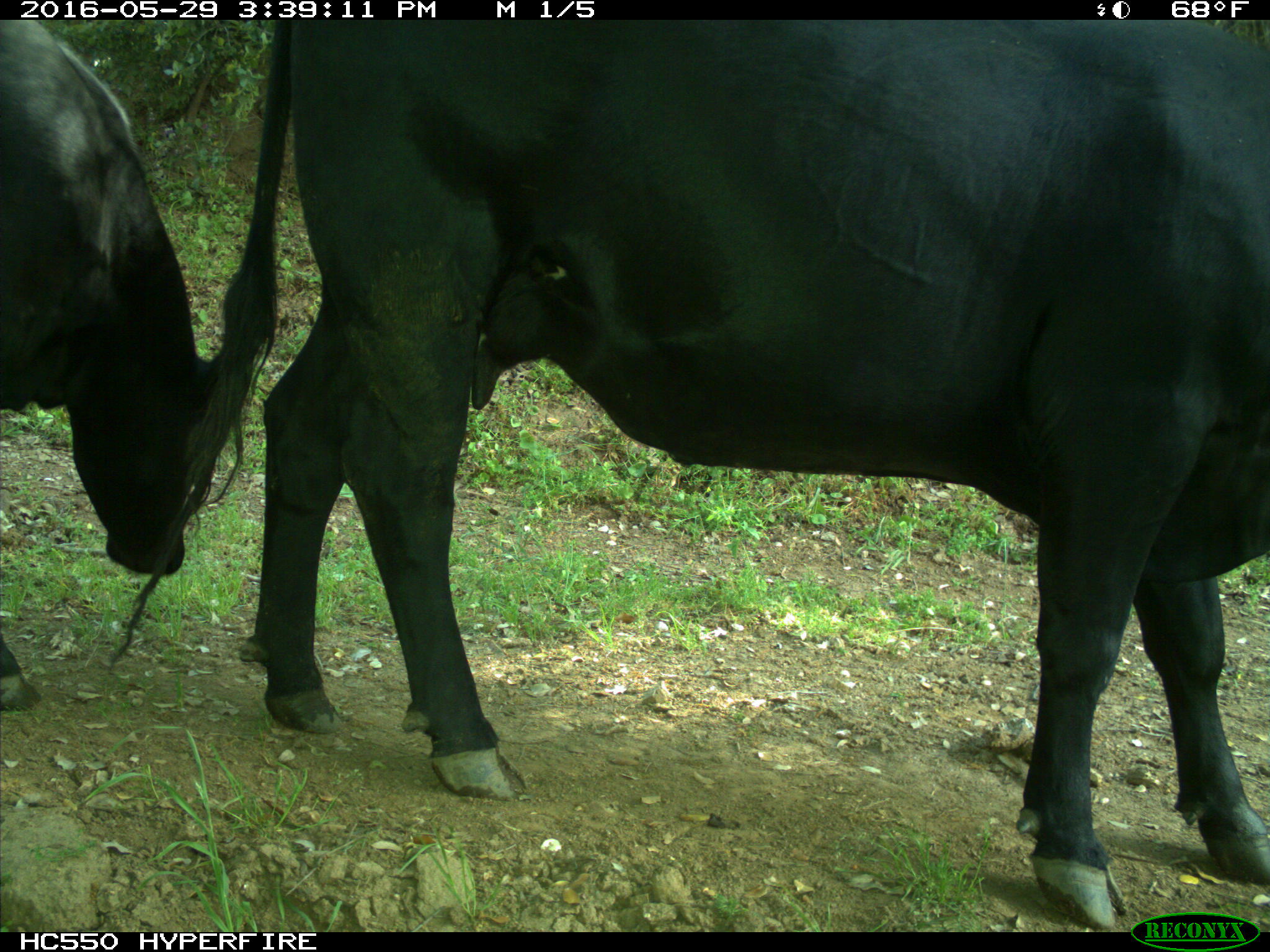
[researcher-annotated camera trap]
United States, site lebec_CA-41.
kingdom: Animalia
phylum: Chordata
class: Mammalia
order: Artiodactyla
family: Bovidae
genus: Bos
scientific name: Bos taurus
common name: domestic cow